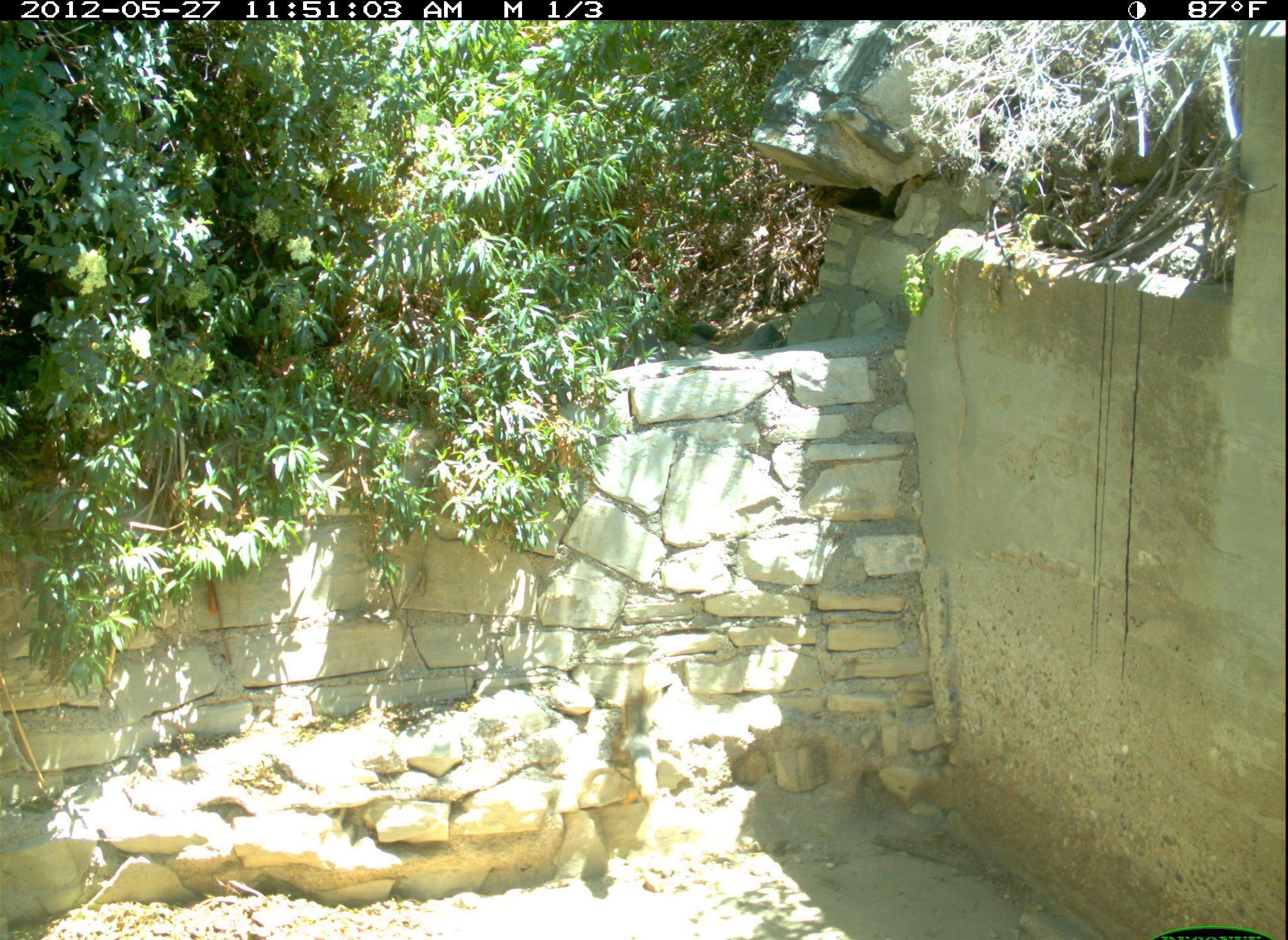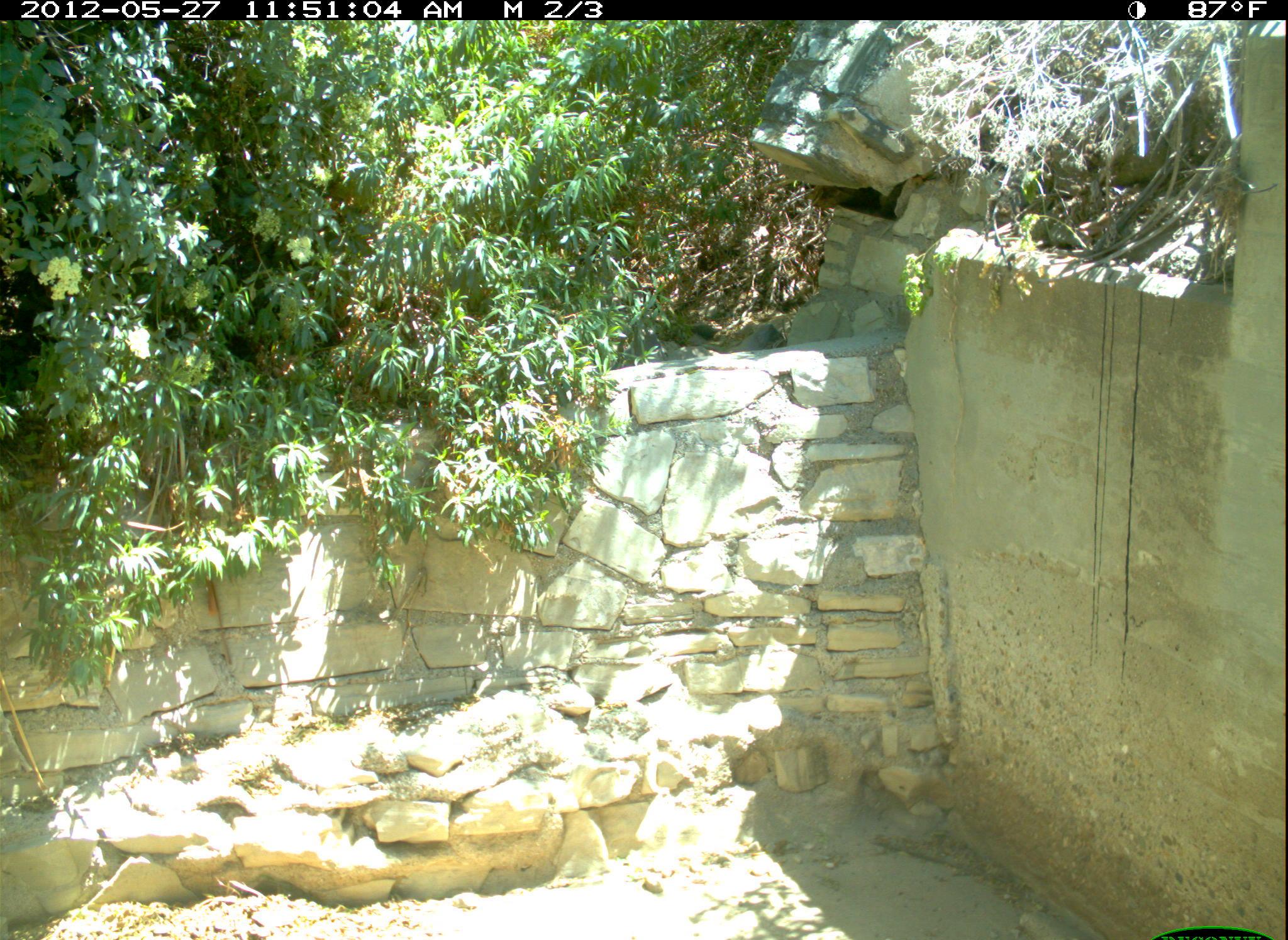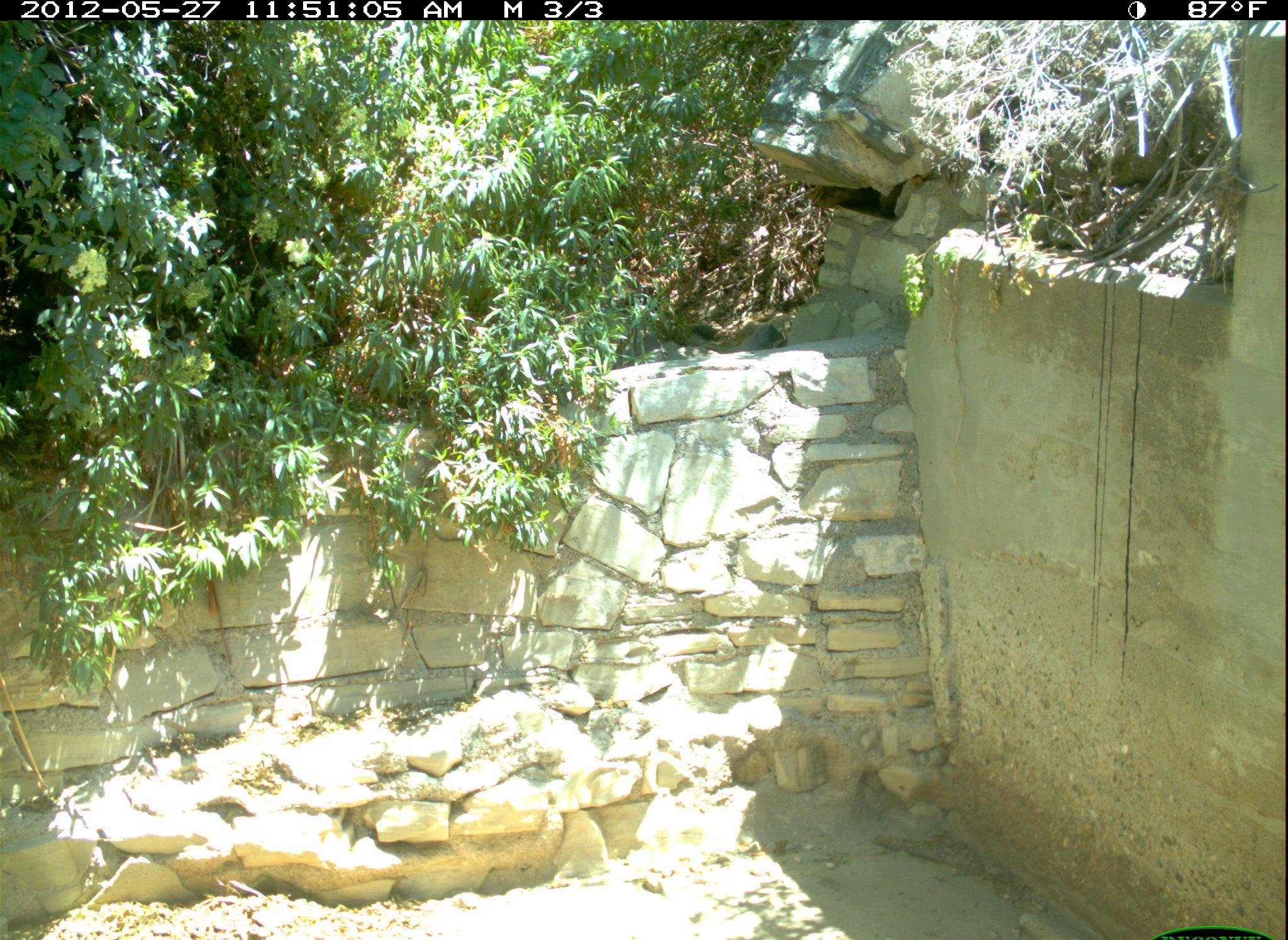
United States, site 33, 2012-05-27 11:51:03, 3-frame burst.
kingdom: Animalia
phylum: Chordata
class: Mammalia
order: Rodentia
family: Sciuridae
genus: Sciurus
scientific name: Sciurus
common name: squirrel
Squirrel (Sciurus).